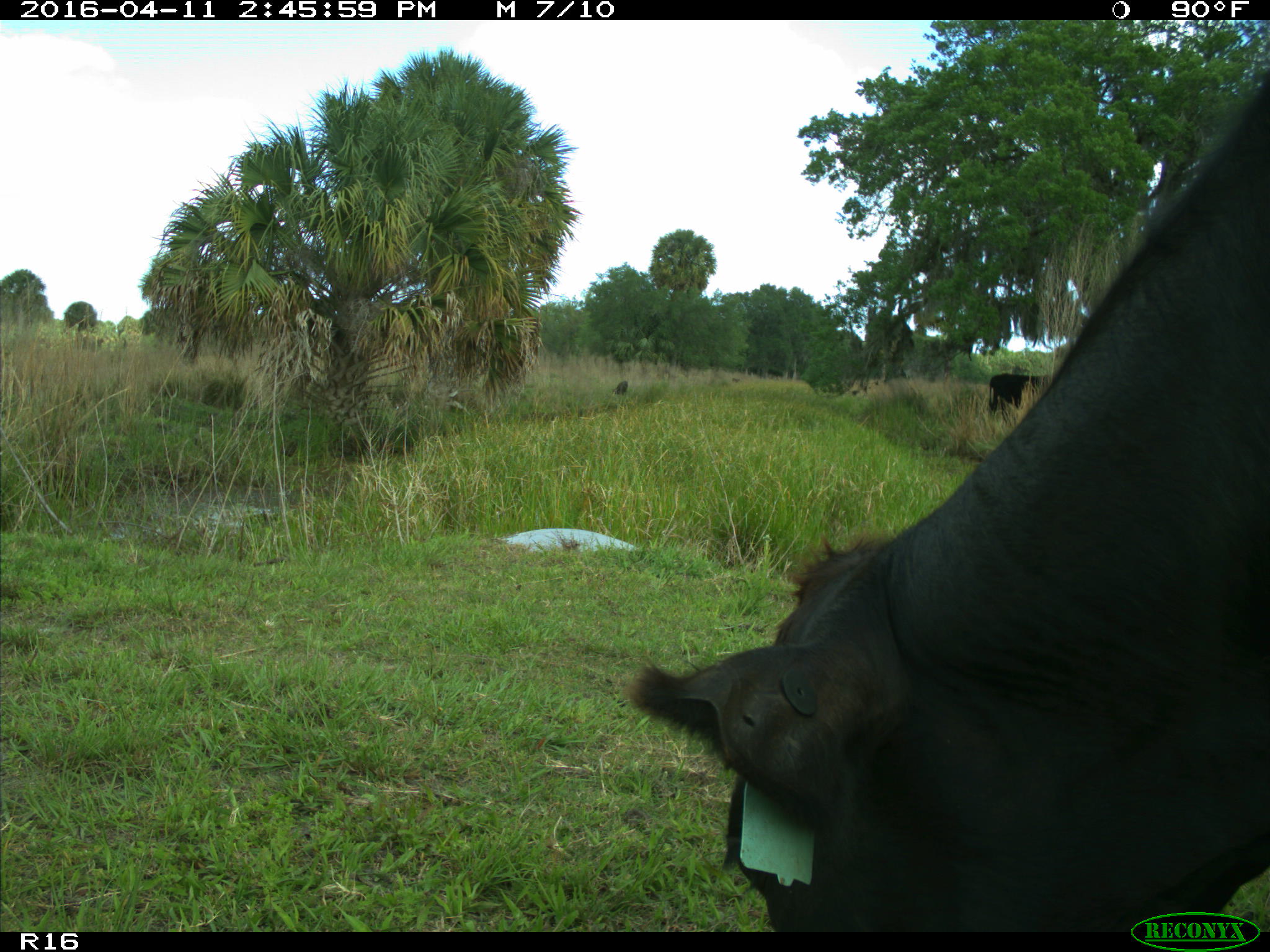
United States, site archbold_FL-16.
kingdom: Animalia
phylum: Chordata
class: Mammalia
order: Artiodactyla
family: Bovidae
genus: Bos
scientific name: Bos taurus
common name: domestic cow